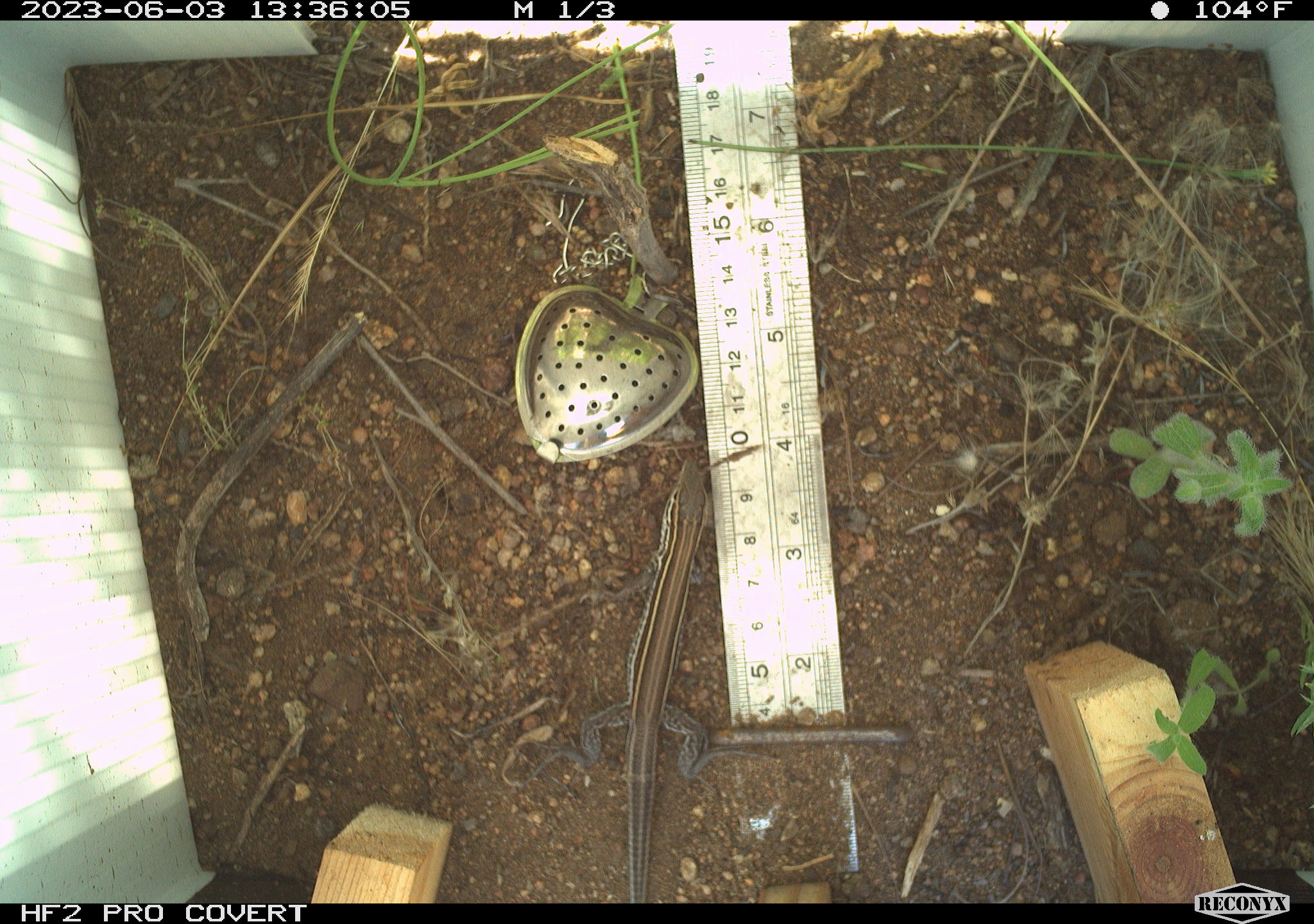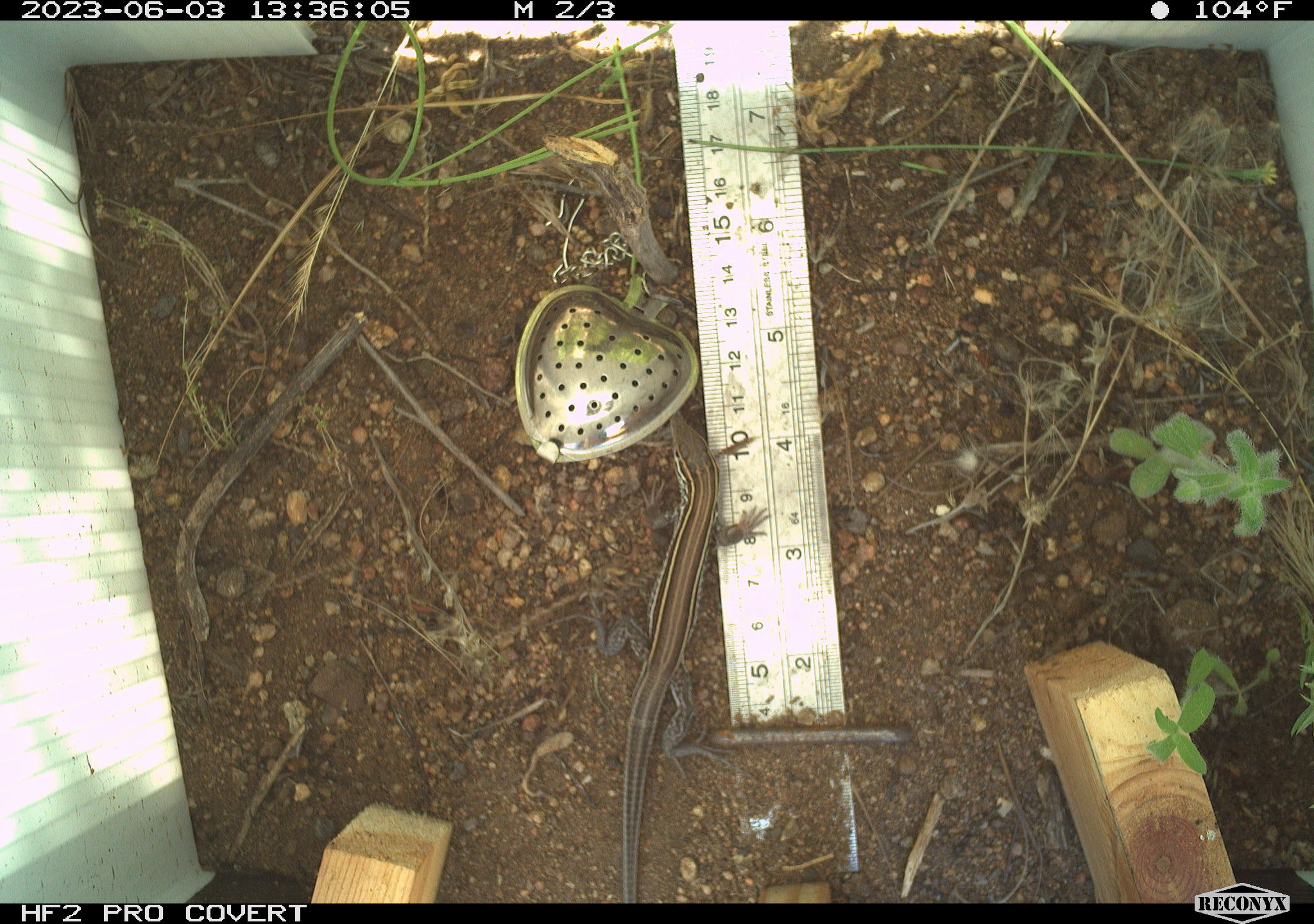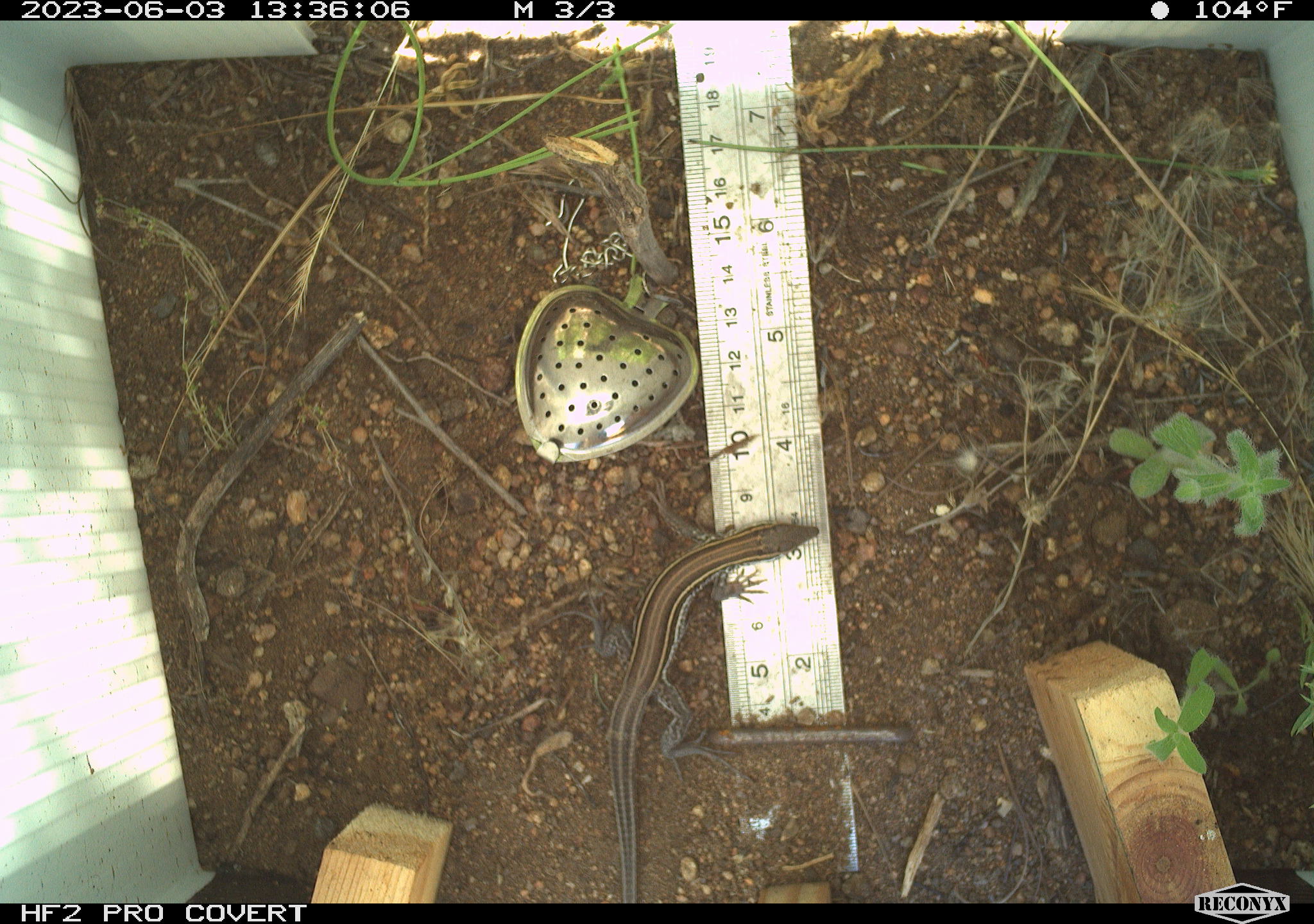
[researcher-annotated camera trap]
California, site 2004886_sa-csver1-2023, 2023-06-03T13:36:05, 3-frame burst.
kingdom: Animalia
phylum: Chordata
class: Reptilia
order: Squamata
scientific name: Squamata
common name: lizards and snakes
Lizards and snakes (Squamata).